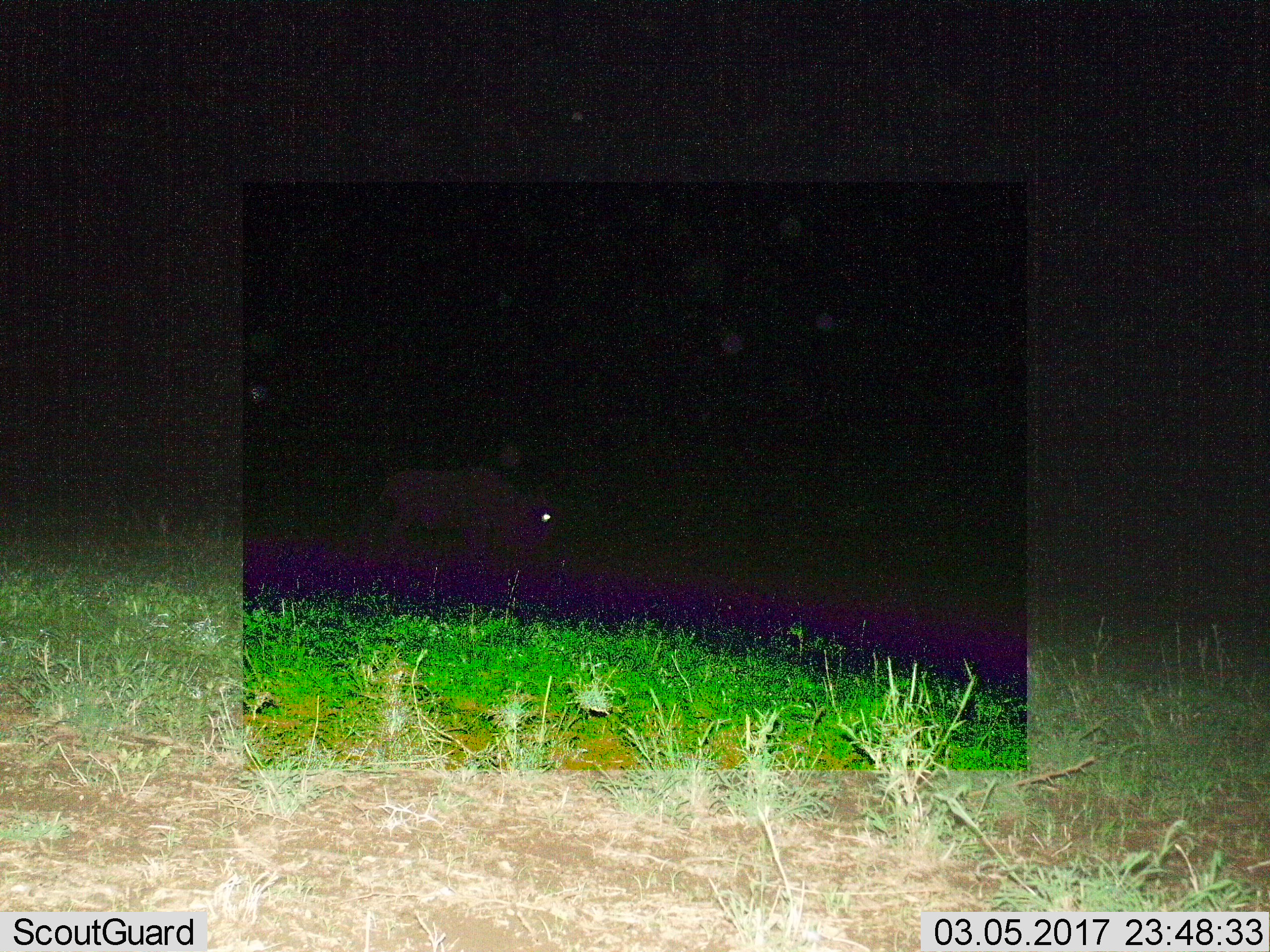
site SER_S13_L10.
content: unidentified animal